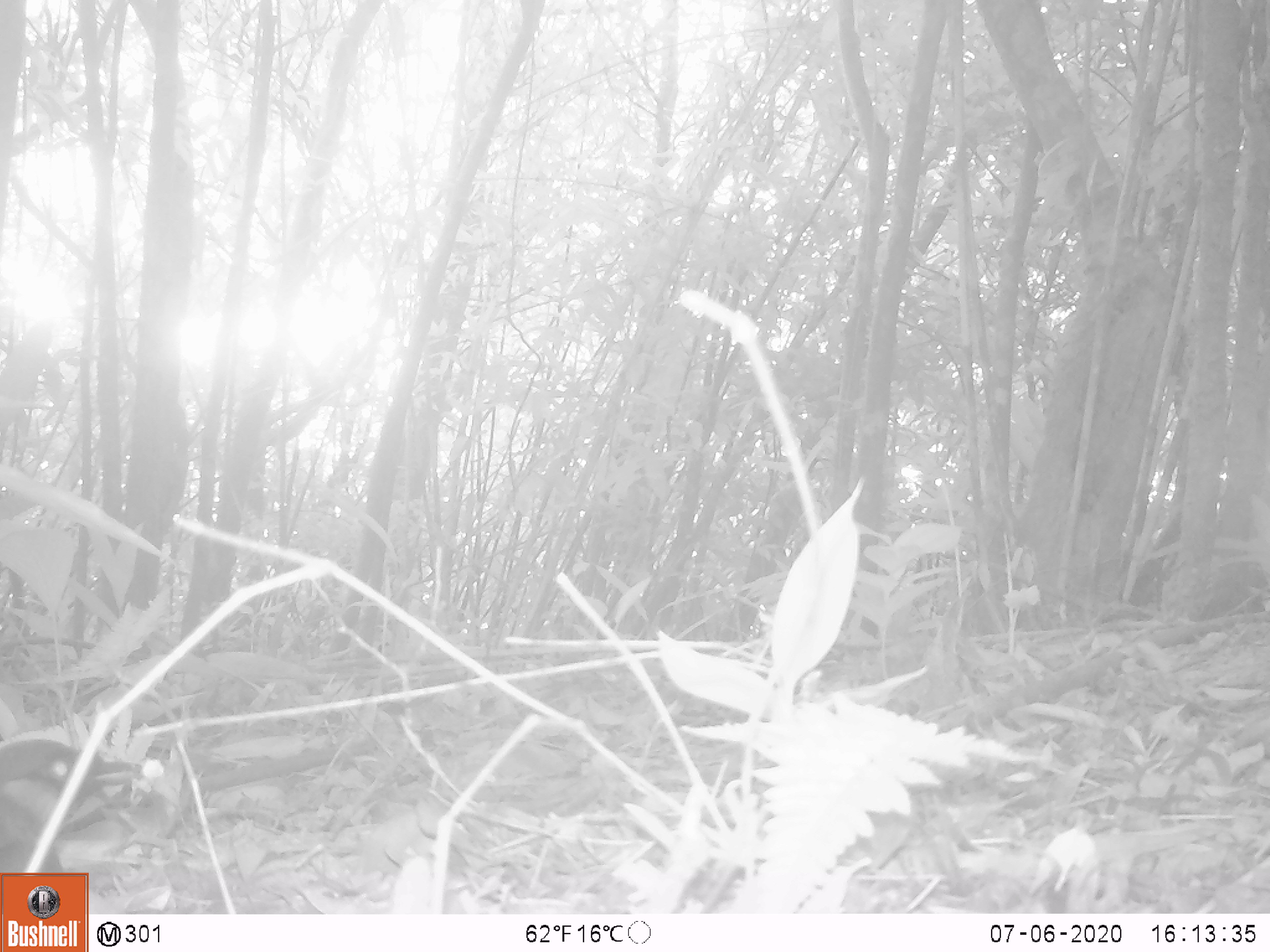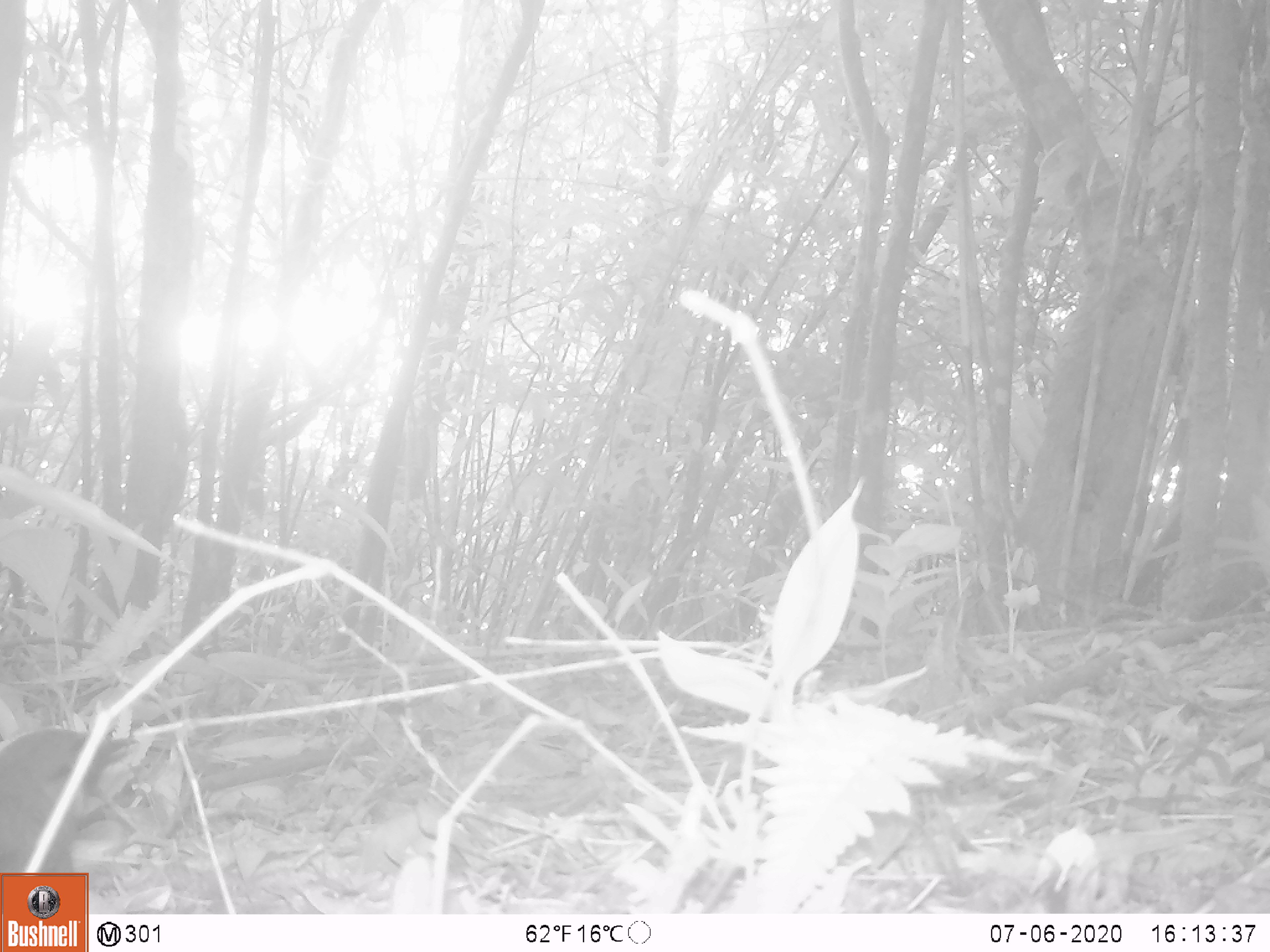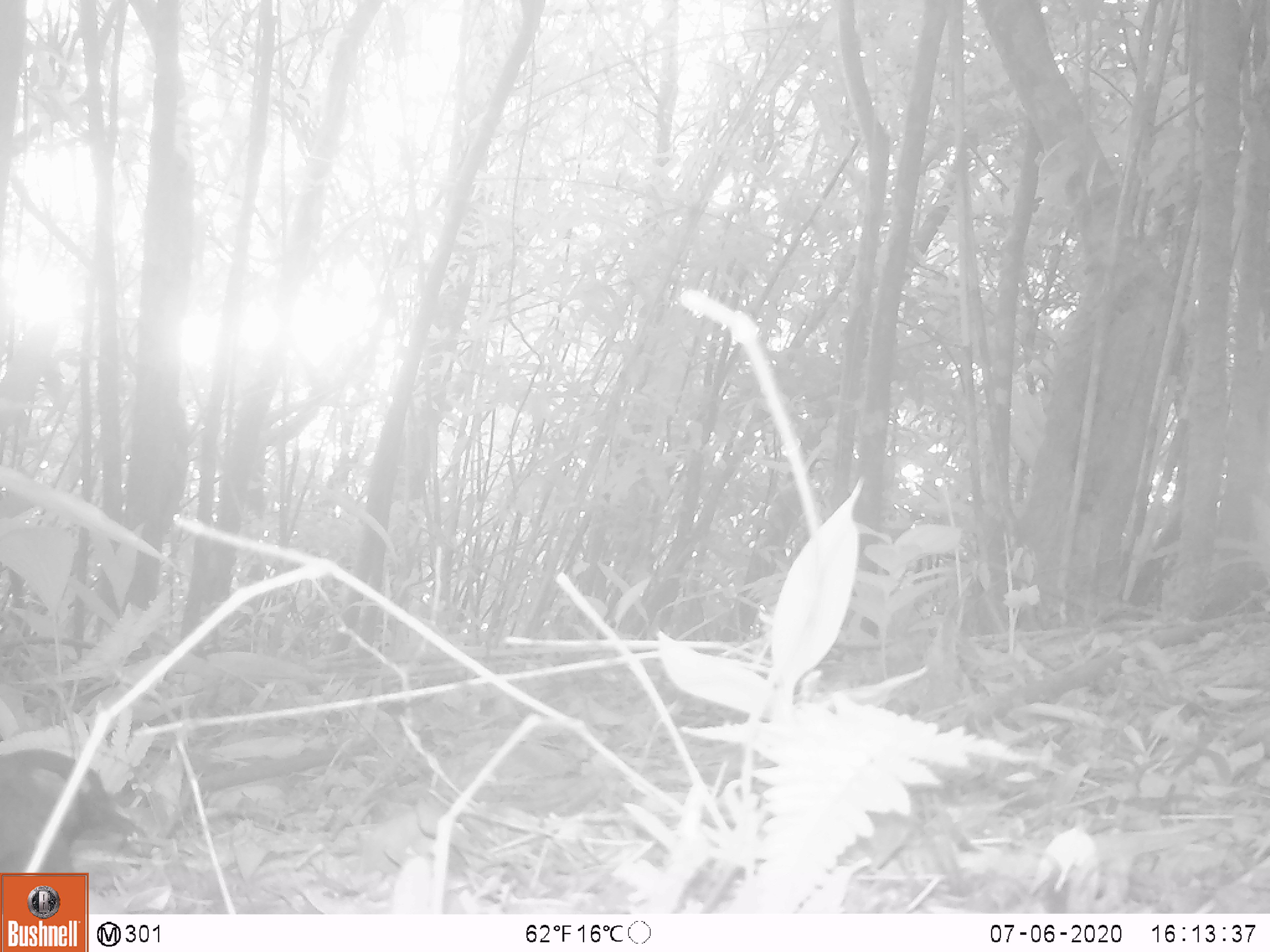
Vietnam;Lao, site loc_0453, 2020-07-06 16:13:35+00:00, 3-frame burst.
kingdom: Animalia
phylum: Chordata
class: Aves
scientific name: Aves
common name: bird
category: unidentified bird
Unidentified bird (bird) (Aves). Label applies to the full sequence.